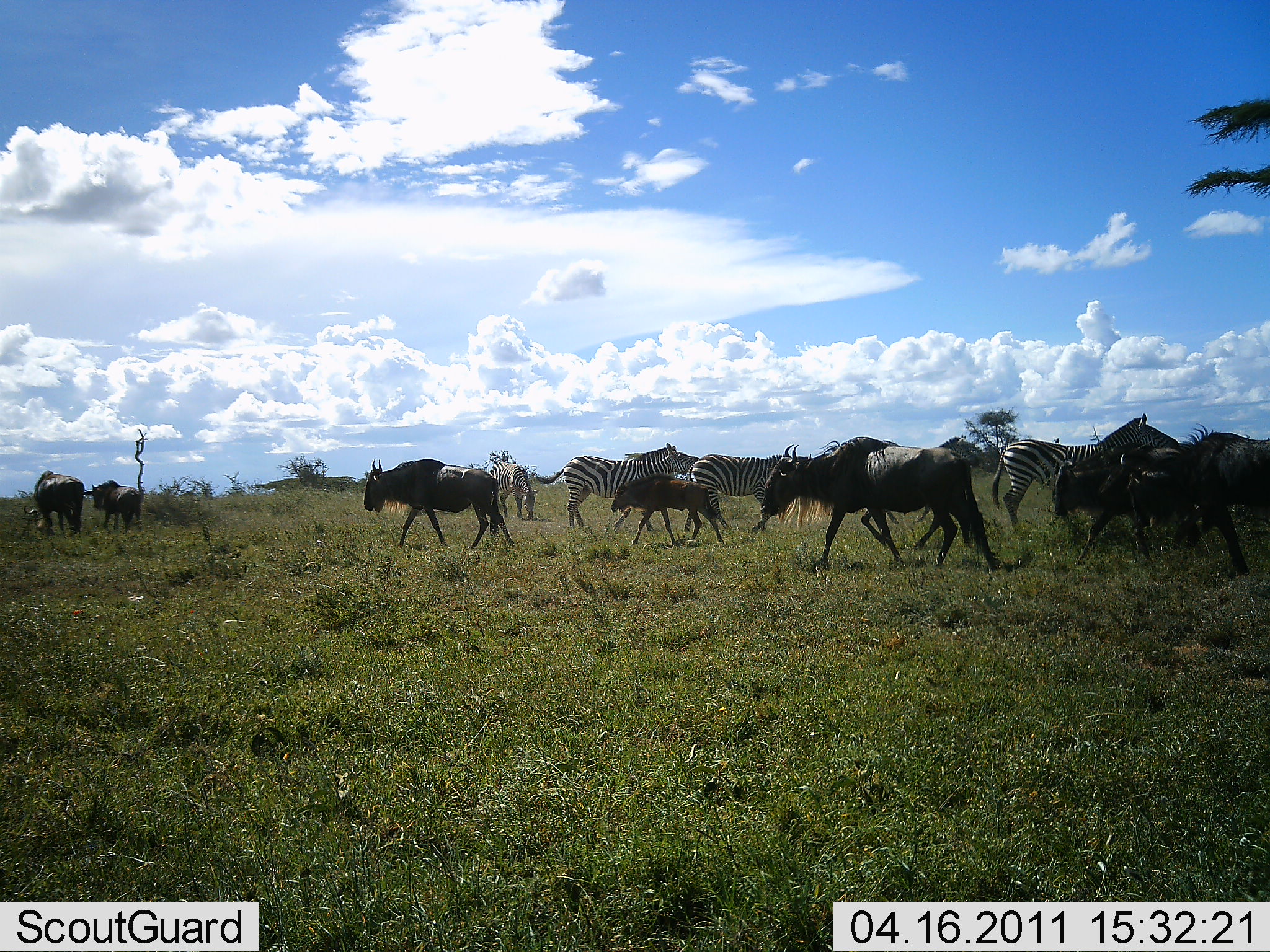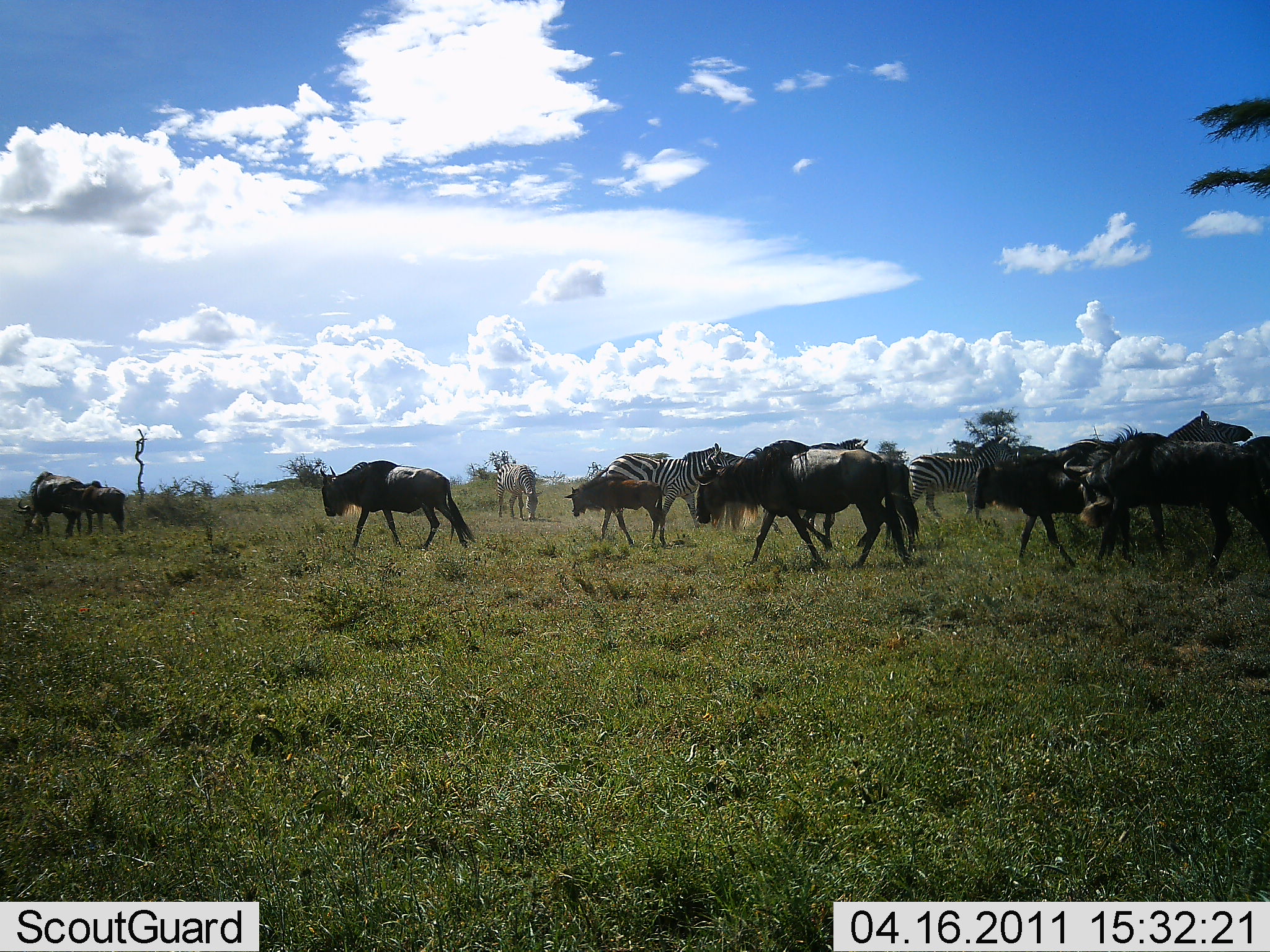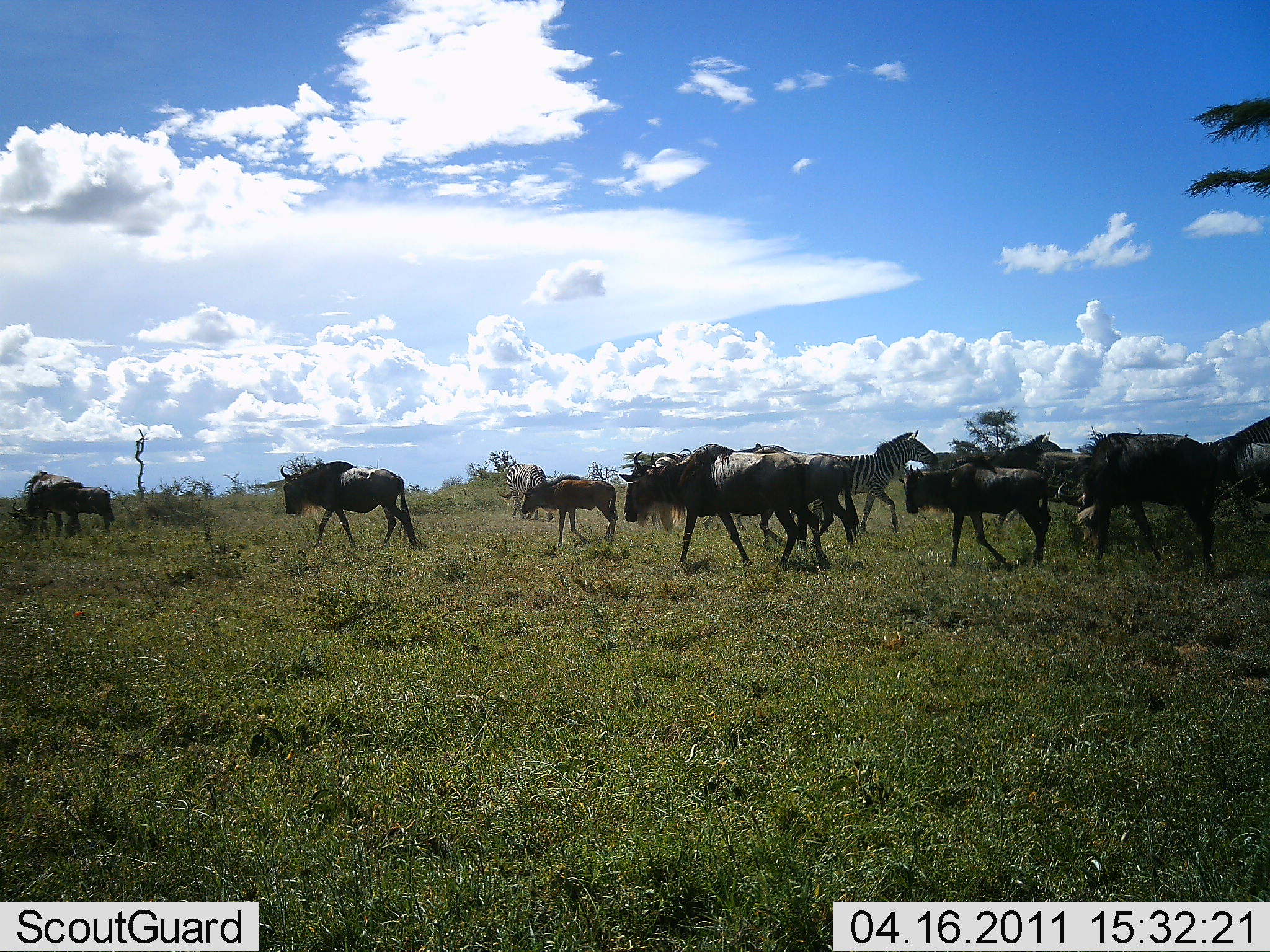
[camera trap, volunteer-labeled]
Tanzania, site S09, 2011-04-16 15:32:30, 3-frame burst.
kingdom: Animalia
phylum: Chordata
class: Mammalia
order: Artiodactyla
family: Bovidae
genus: Connochaetes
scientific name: Connochaetes taurinus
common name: blue wildebeest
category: wildebeest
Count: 9.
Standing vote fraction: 15%.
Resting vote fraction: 0%.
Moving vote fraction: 100%.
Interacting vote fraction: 0%.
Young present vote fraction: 62%.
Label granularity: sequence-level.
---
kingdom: Animalia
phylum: Chordata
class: Mammalia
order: Perissodactyla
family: Equidae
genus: Equus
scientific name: Equus quagga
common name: plains zebra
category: zebra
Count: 5.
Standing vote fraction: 17%.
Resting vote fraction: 0%.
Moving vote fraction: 92%.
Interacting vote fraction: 0%.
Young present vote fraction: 0%.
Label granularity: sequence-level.